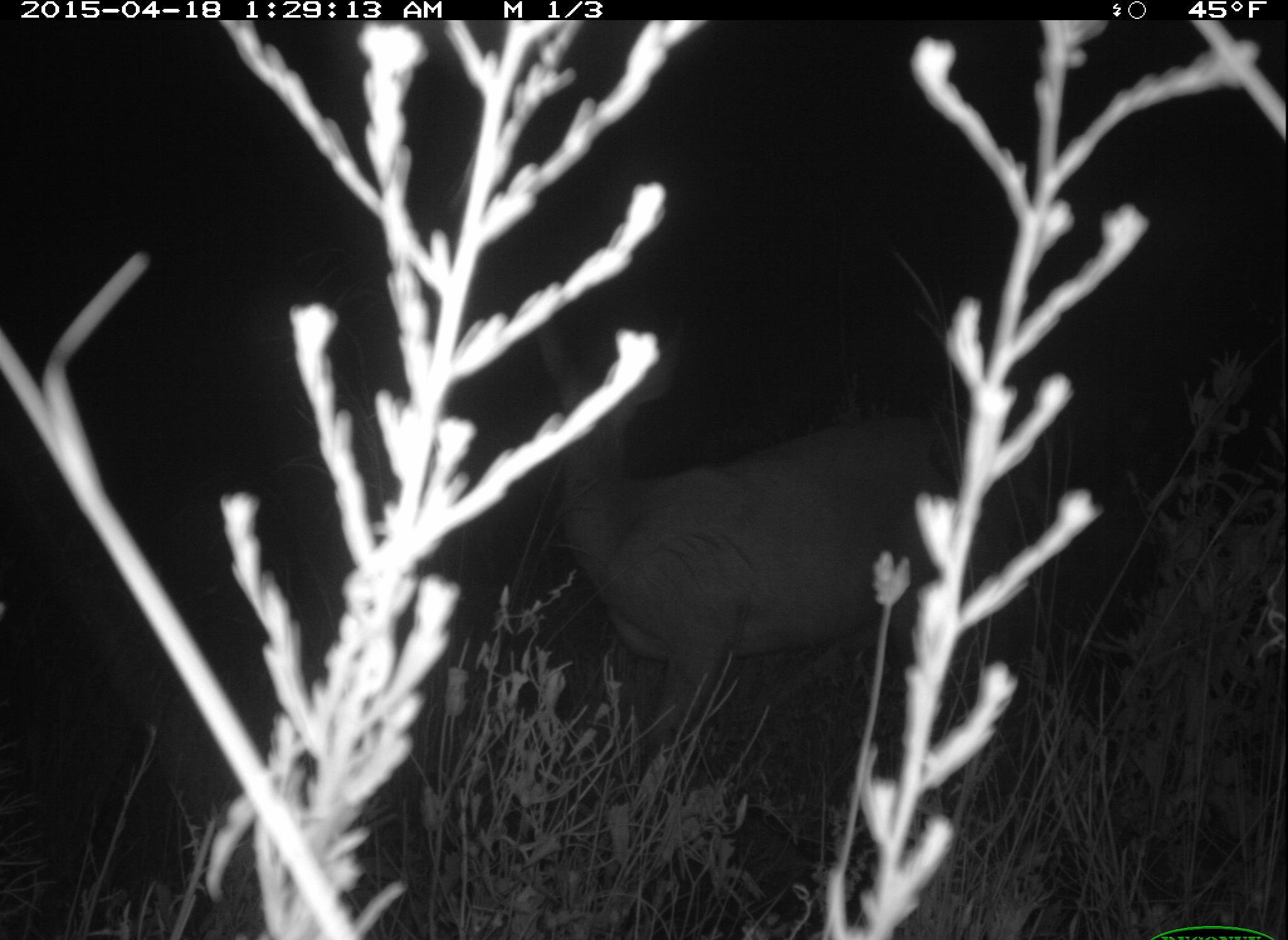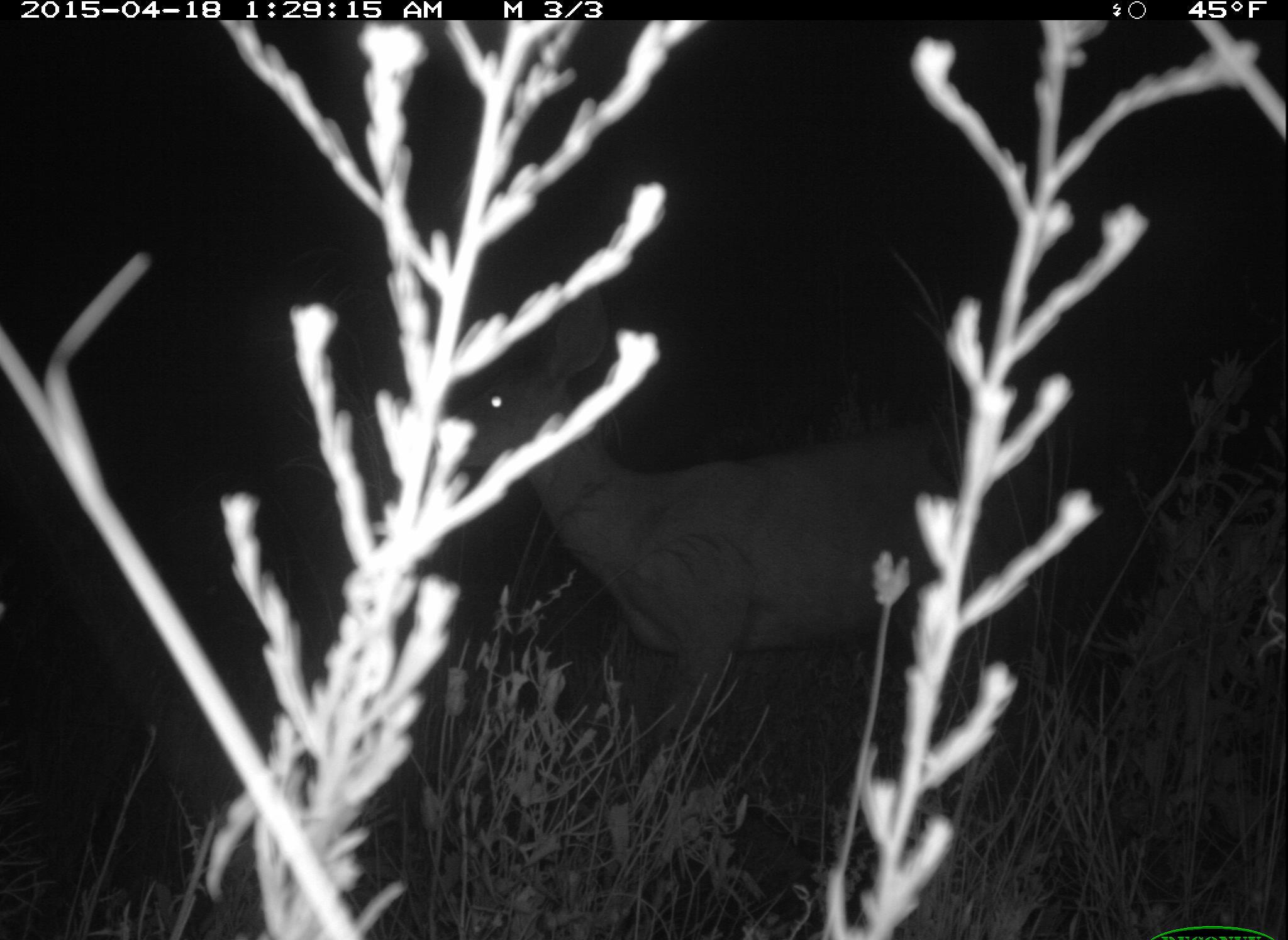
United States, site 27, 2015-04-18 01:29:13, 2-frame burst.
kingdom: Animalia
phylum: Chordata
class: Mammalia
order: Artiodactyla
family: Cervidae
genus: Odocoileus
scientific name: Odocoileus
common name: deer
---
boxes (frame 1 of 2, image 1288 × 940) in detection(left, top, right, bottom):
deer: detection(523, 315, 985, 858)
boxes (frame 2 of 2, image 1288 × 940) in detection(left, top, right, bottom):
deer: detection(435, 281, 1045, 860)